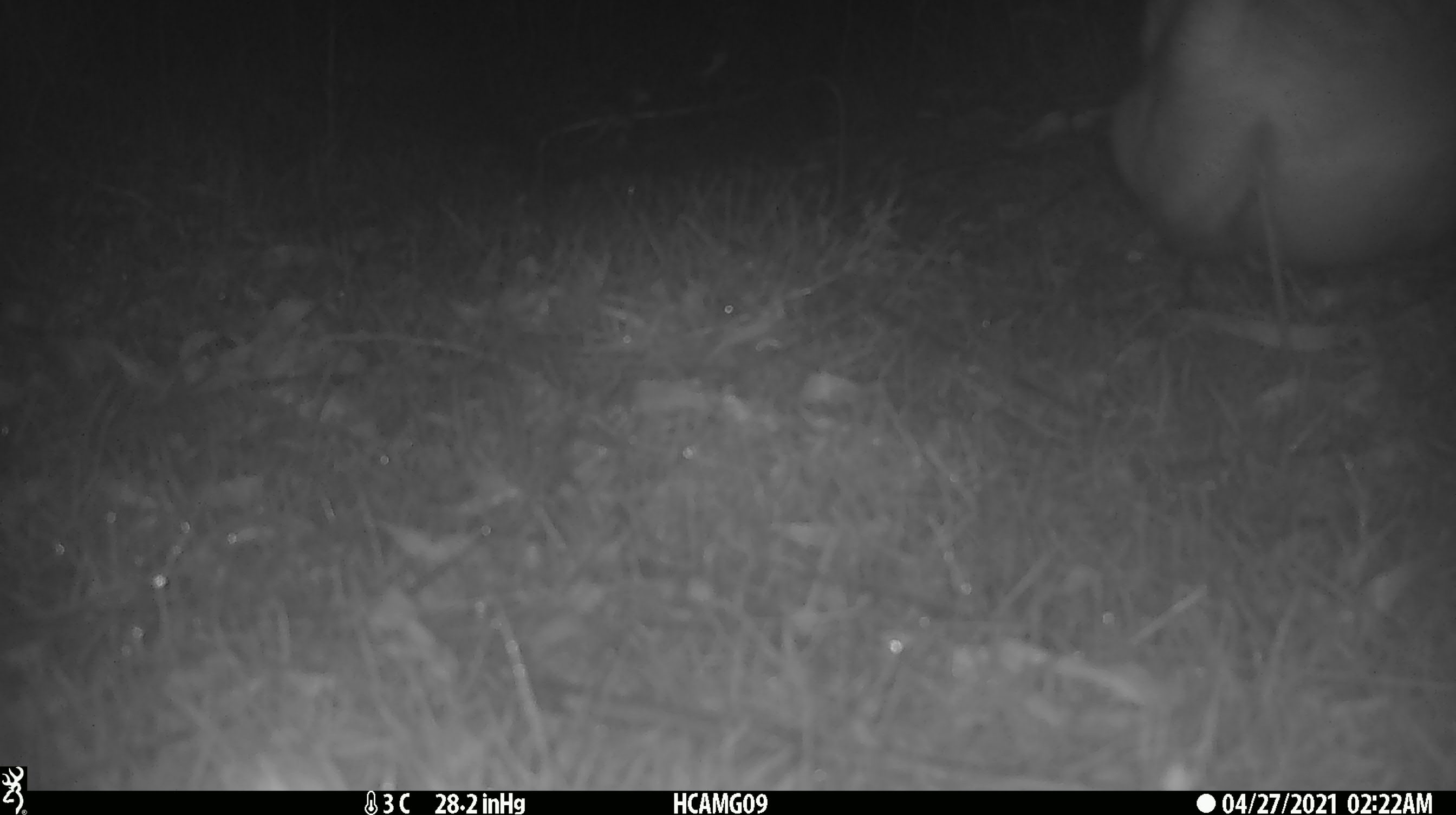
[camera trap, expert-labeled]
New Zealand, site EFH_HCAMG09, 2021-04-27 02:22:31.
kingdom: Animalia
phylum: Chordata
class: Mammalia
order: Artiodactyla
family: Bovidae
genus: Bos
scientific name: Bos taurus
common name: domestic cow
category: cow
Cow (domestic cow) (Bos taurus).